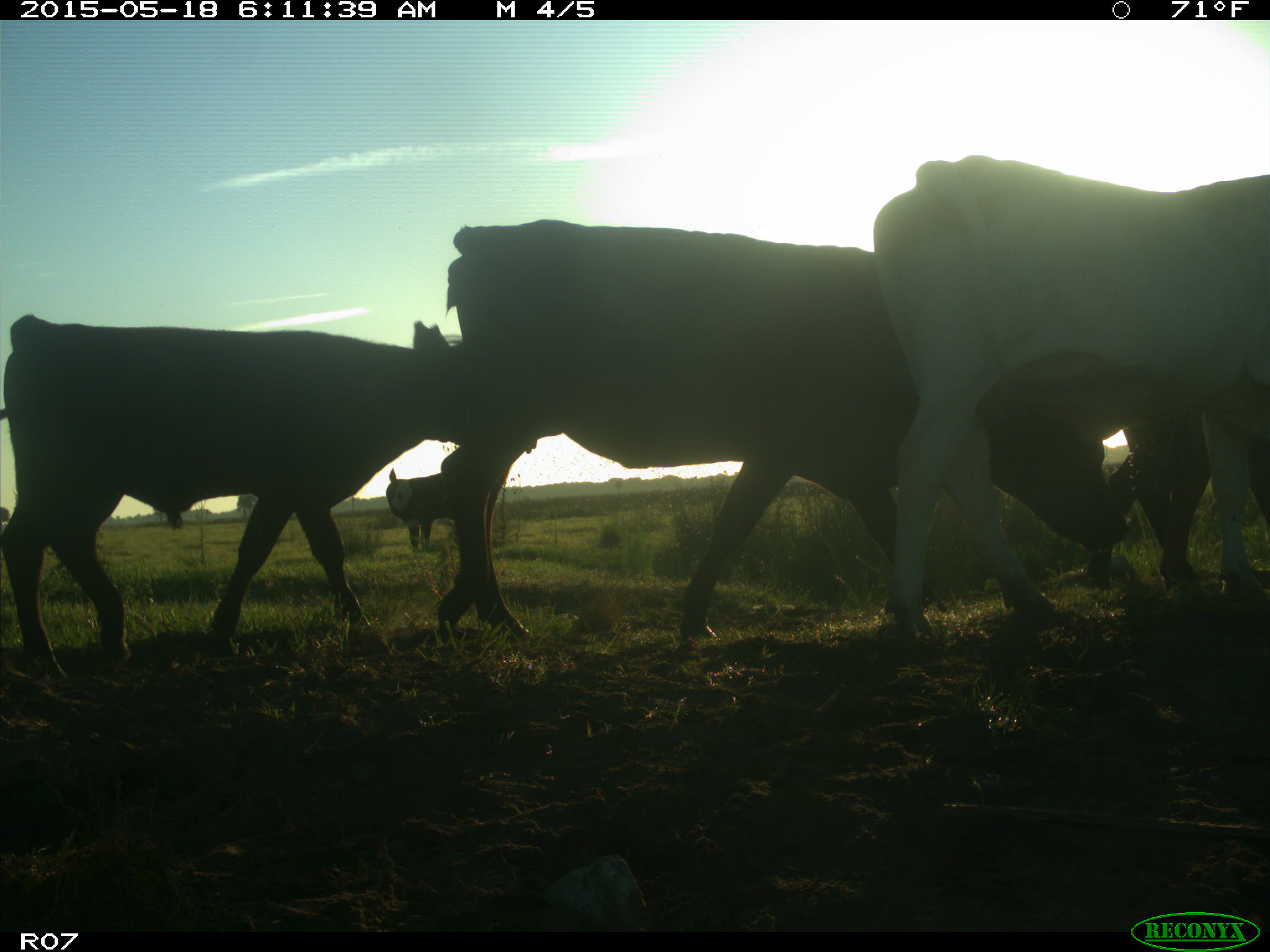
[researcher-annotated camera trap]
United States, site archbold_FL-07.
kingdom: Animalia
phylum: Chordata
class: Mammalia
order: Artiodactyla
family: Bovidae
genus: Bos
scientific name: Bos taurus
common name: domestic cow